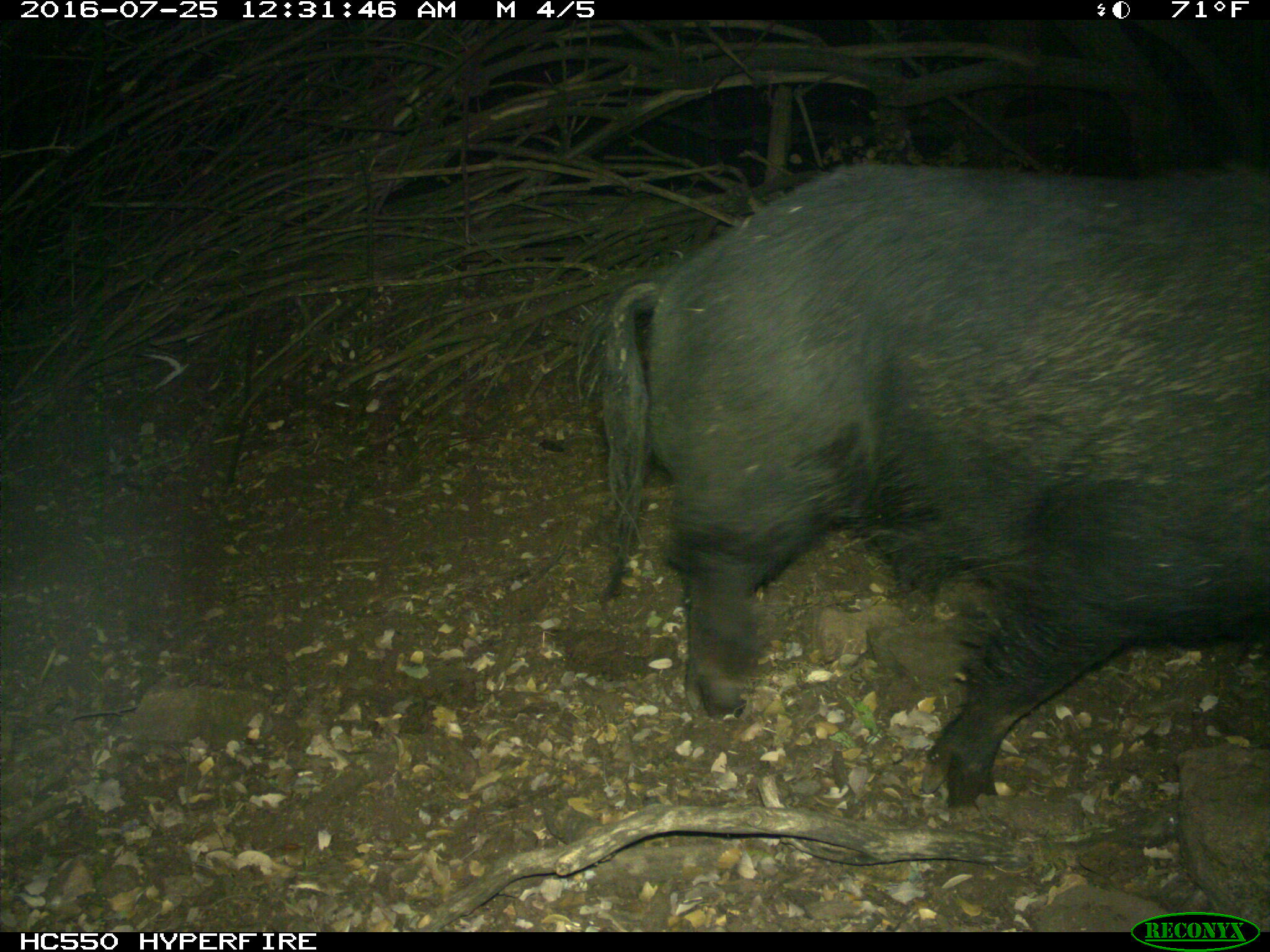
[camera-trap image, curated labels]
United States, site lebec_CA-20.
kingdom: Animalia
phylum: Chordata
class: Mammalia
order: Artiodactyla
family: Suidae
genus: Sus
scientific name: Sus scrofa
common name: wild boar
Sus scrofa (wild boar).